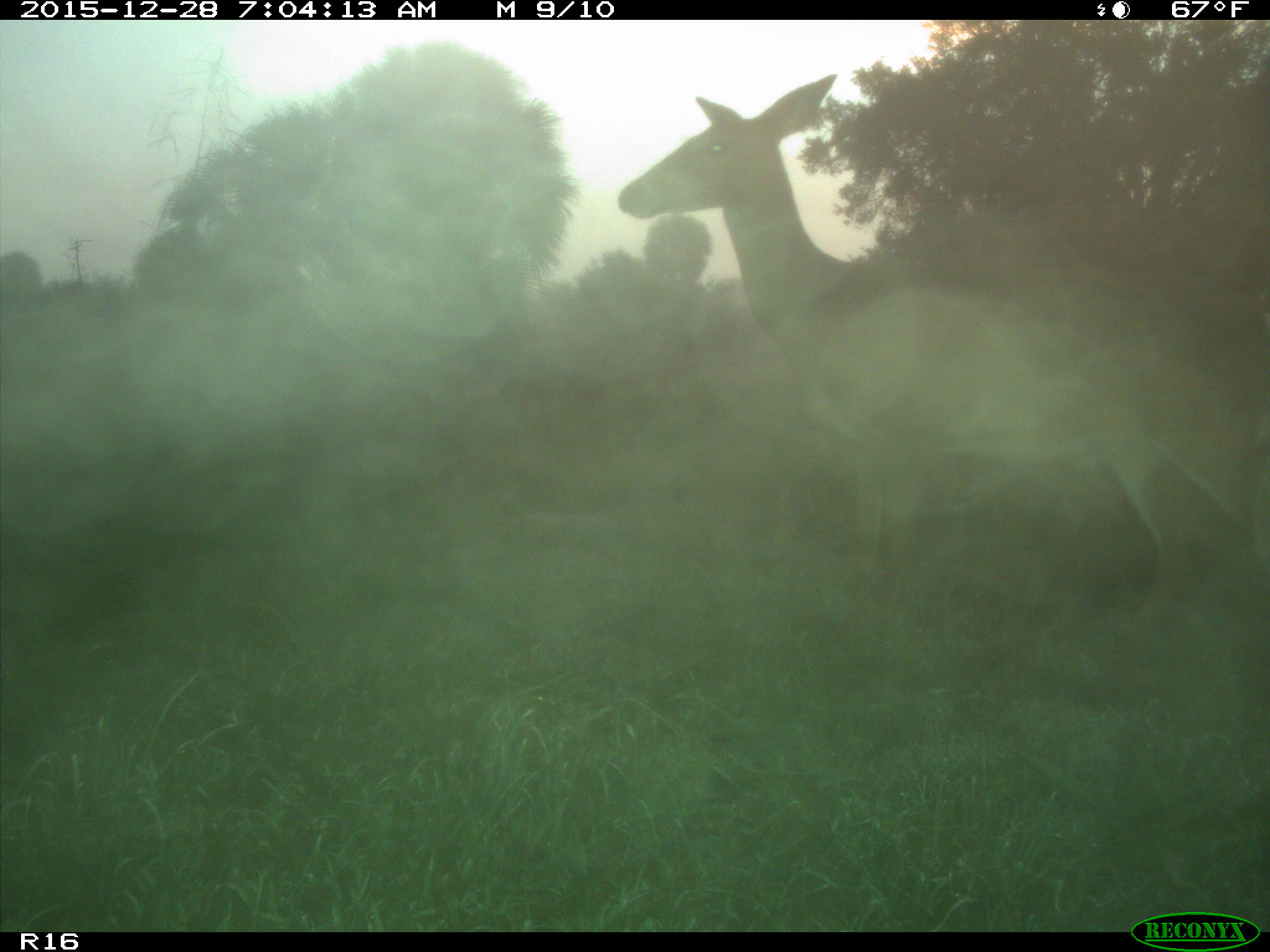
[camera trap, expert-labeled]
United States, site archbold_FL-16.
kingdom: Animalia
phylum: Chordata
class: Mammalia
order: Artiodactyla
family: Cervidae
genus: Odocoileus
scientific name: Odocoileus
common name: deer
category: unidentified deer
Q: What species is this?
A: Unidentified deer (deer) (Odocoileus).